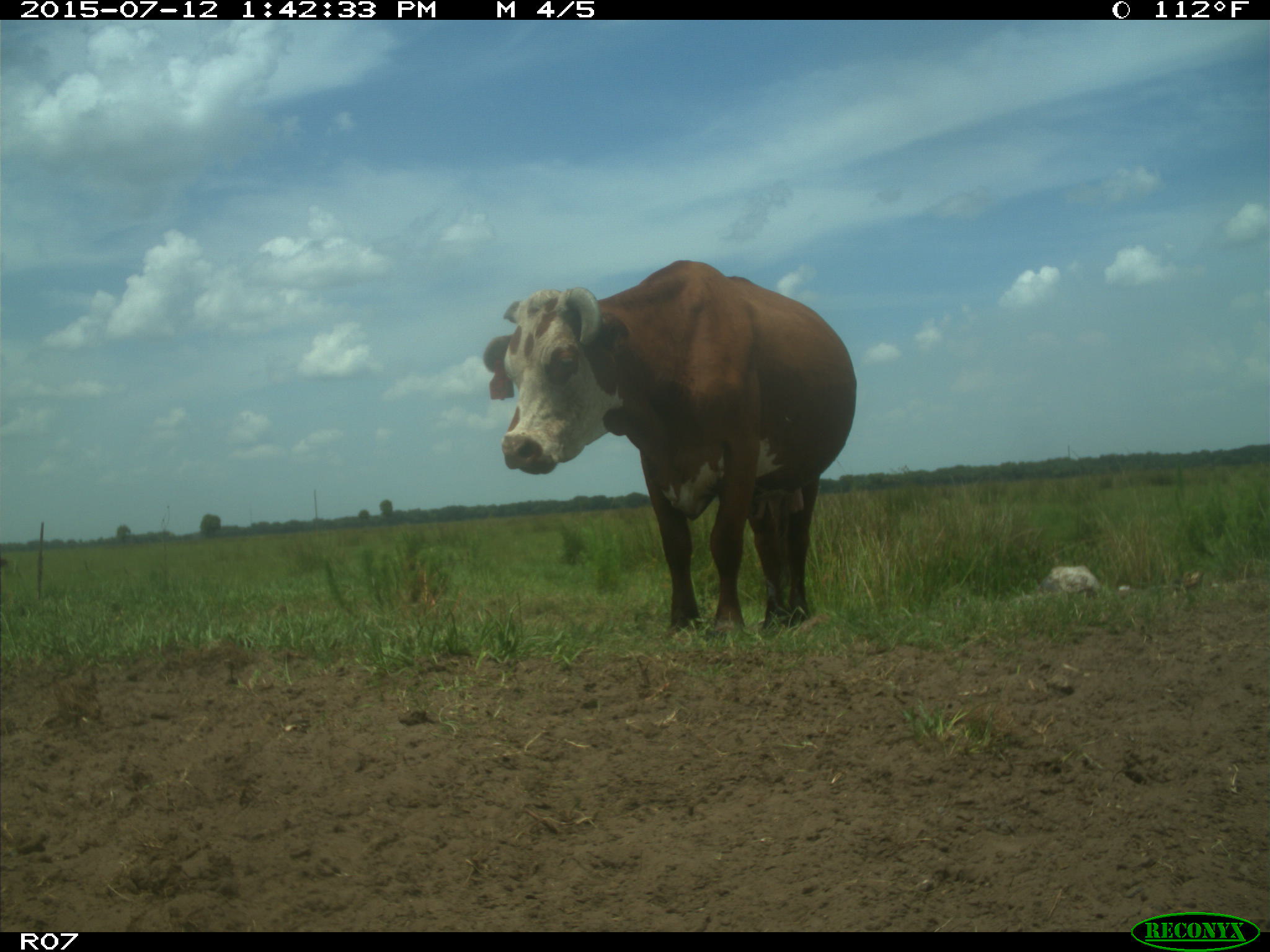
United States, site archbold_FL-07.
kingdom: Animalia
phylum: Chordata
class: Mammalia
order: Artiodactyla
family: Bovidae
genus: Bos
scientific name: Bos taurus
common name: domestic cow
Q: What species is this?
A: Bos taurus (domestic cow).